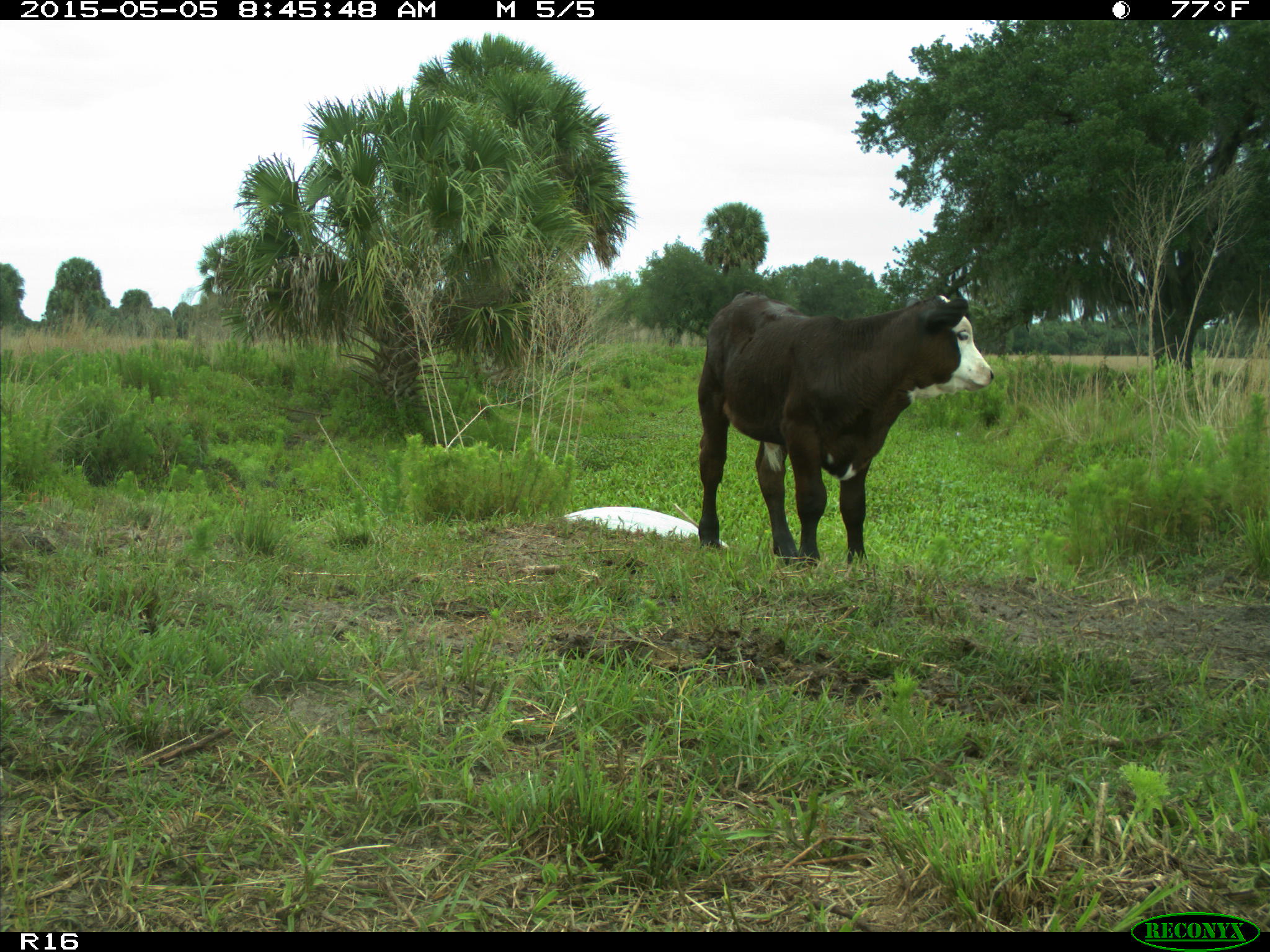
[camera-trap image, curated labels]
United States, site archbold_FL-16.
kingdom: Animalia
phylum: Chordata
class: Mammalia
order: Artiodactyla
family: Bovidae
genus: Bos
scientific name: Bos taurus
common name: domestic cow